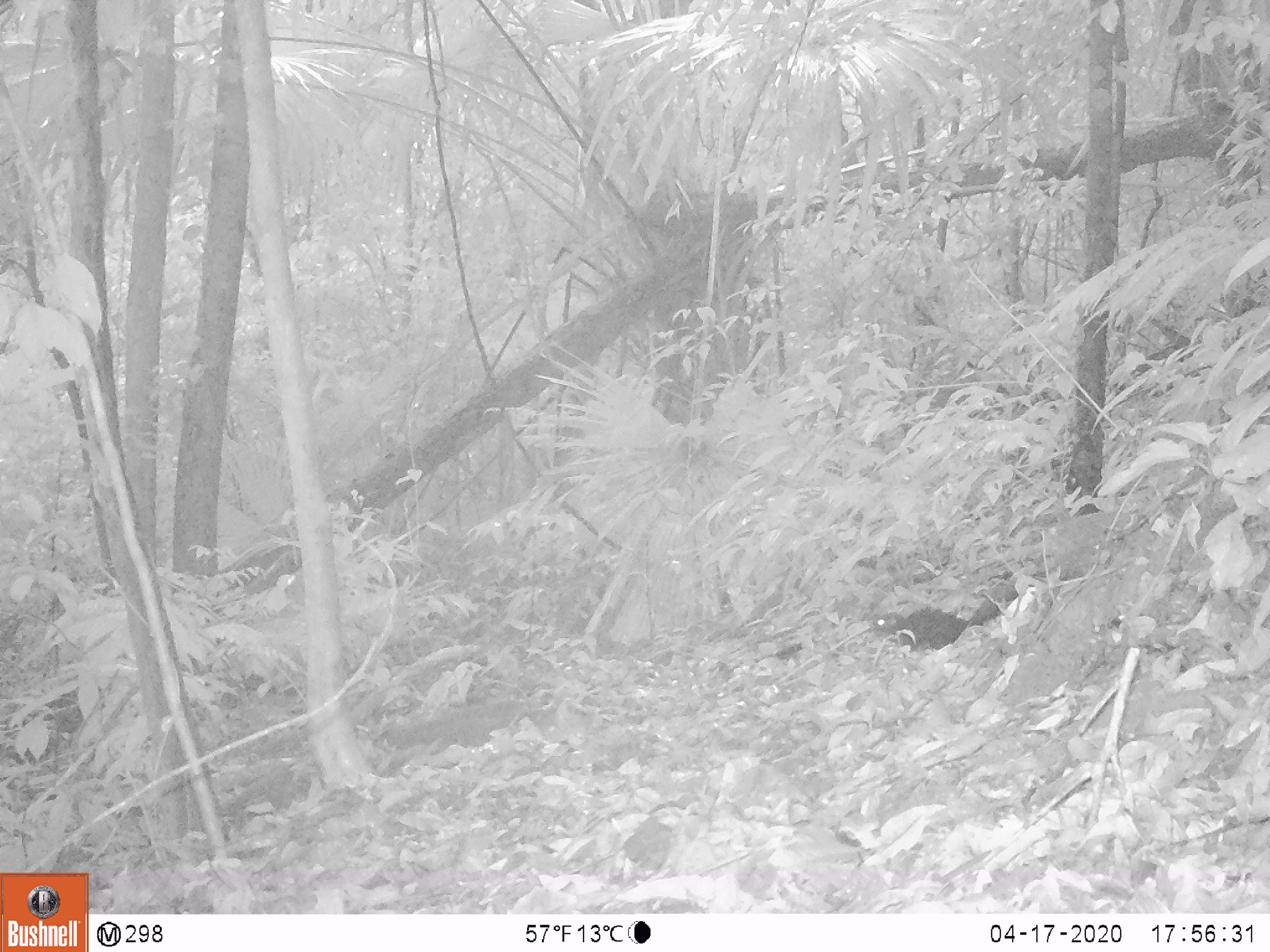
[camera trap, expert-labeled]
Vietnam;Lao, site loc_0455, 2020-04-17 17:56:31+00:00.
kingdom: Animalia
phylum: Chordata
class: Mammalia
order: Rodentia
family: Sciuridae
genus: Sciurus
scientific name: Sciurus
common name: squirrel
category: unidentified squirrel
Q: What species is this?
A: Unidentified squirrel (squirrel) (Sciurus).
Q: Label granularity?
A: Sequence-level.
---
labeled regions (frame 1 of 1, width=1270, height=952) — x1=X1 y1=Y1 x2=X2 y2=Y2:
unidentified squirrel: x1=869 y1=579 x2=1018 y2=657